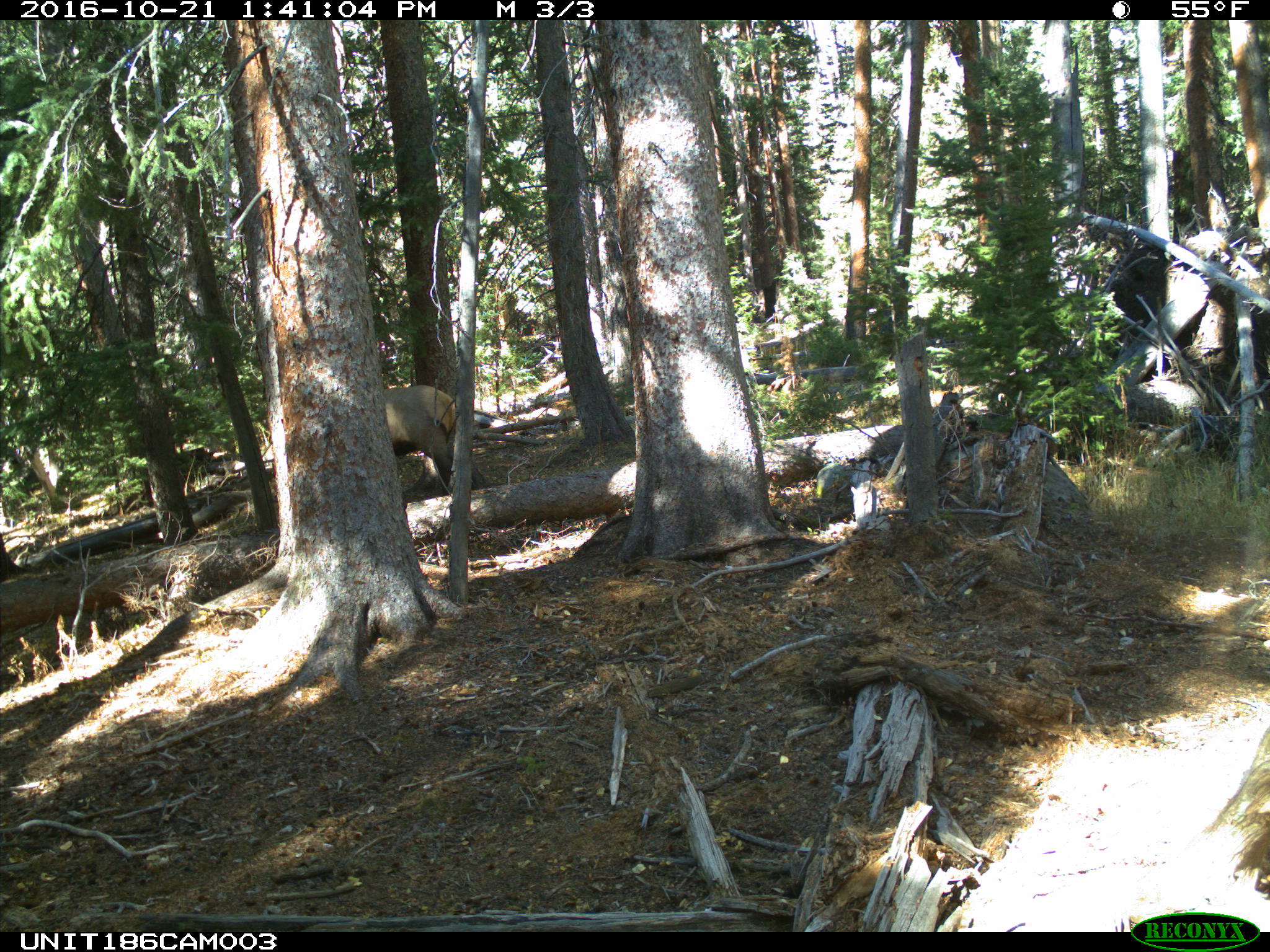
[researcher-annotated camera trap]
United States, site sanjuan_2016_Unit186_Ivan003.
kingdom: Animalia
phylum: Chordata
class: Mammalia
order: Artiodactyla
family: Cervidae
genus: Cervus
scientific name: Cervus elaphus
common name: red deer